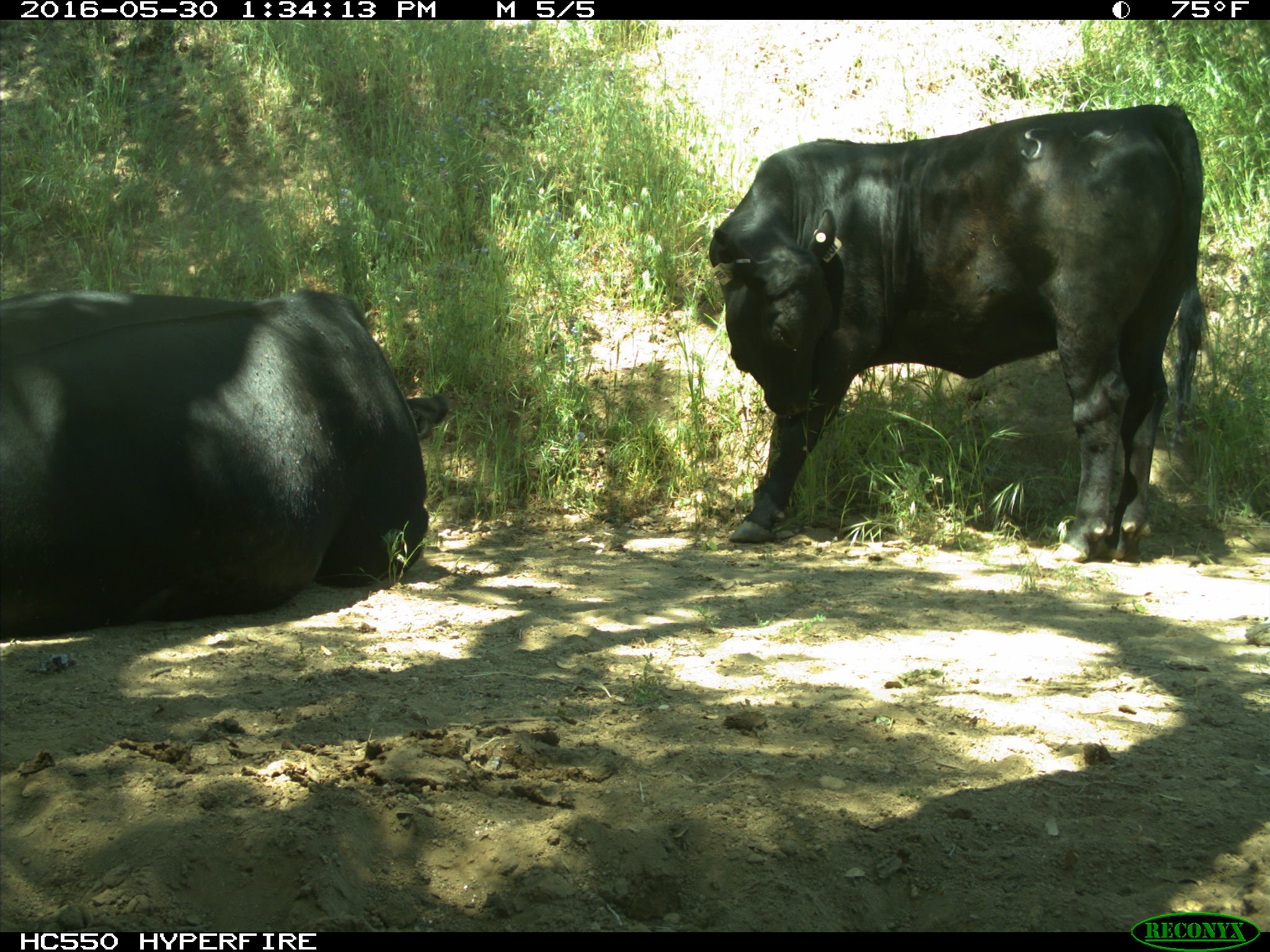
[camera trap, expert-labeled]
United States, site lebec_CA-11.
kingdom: Animalia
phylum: Chordata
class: Mammalia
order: Artiodactyla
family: Bovidae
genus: Bos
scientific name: Bos taurus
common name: domestic cow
Bos taurus (domestic cow).